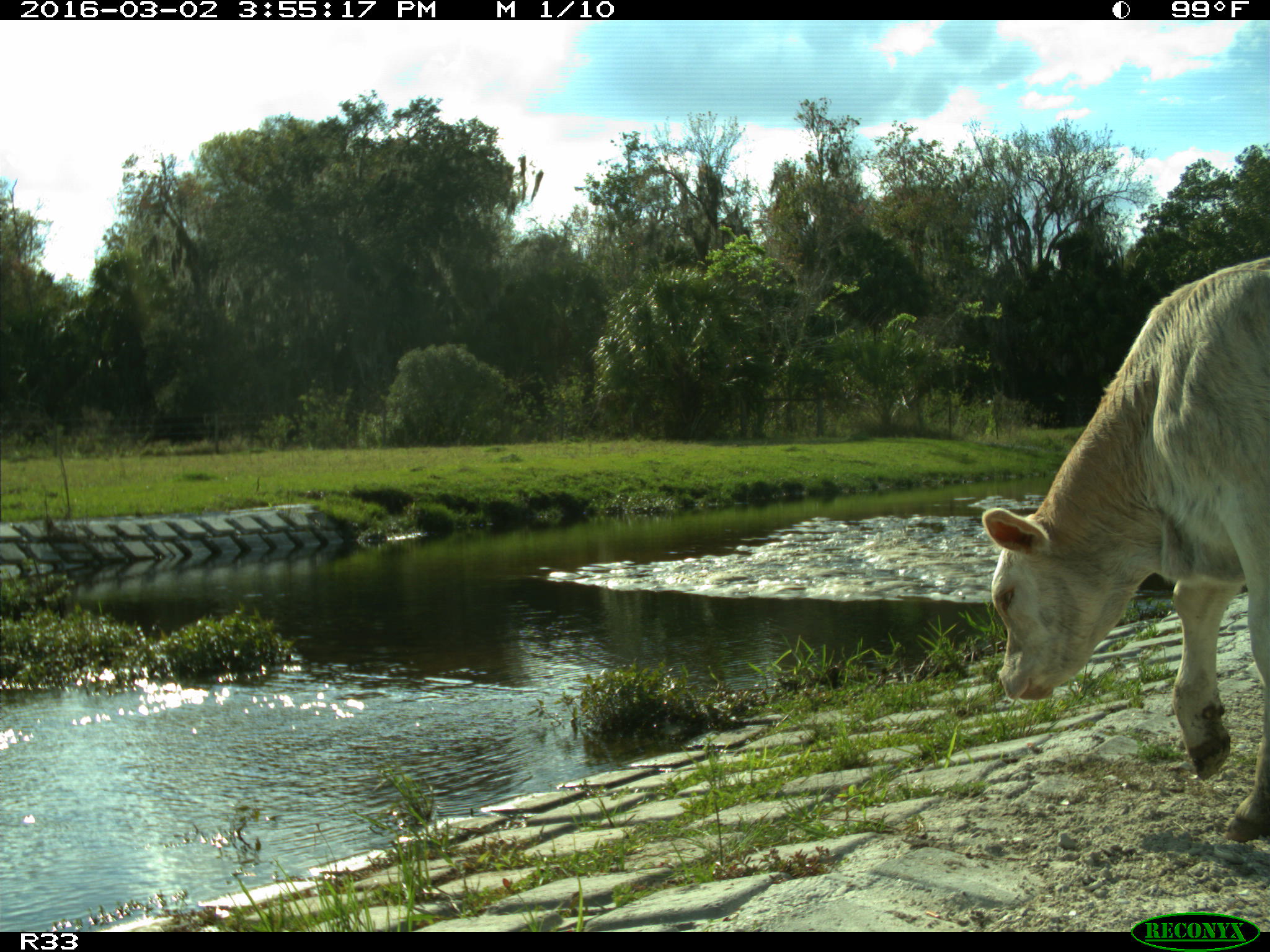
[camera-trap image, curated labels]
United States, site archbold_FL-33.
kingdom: Animalia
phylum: Chordata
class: Mammalia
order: Artiodactyla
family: Bovidae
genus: Bos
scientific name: Bos taurus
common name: domestic cow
Bos taurus (domestic cow).